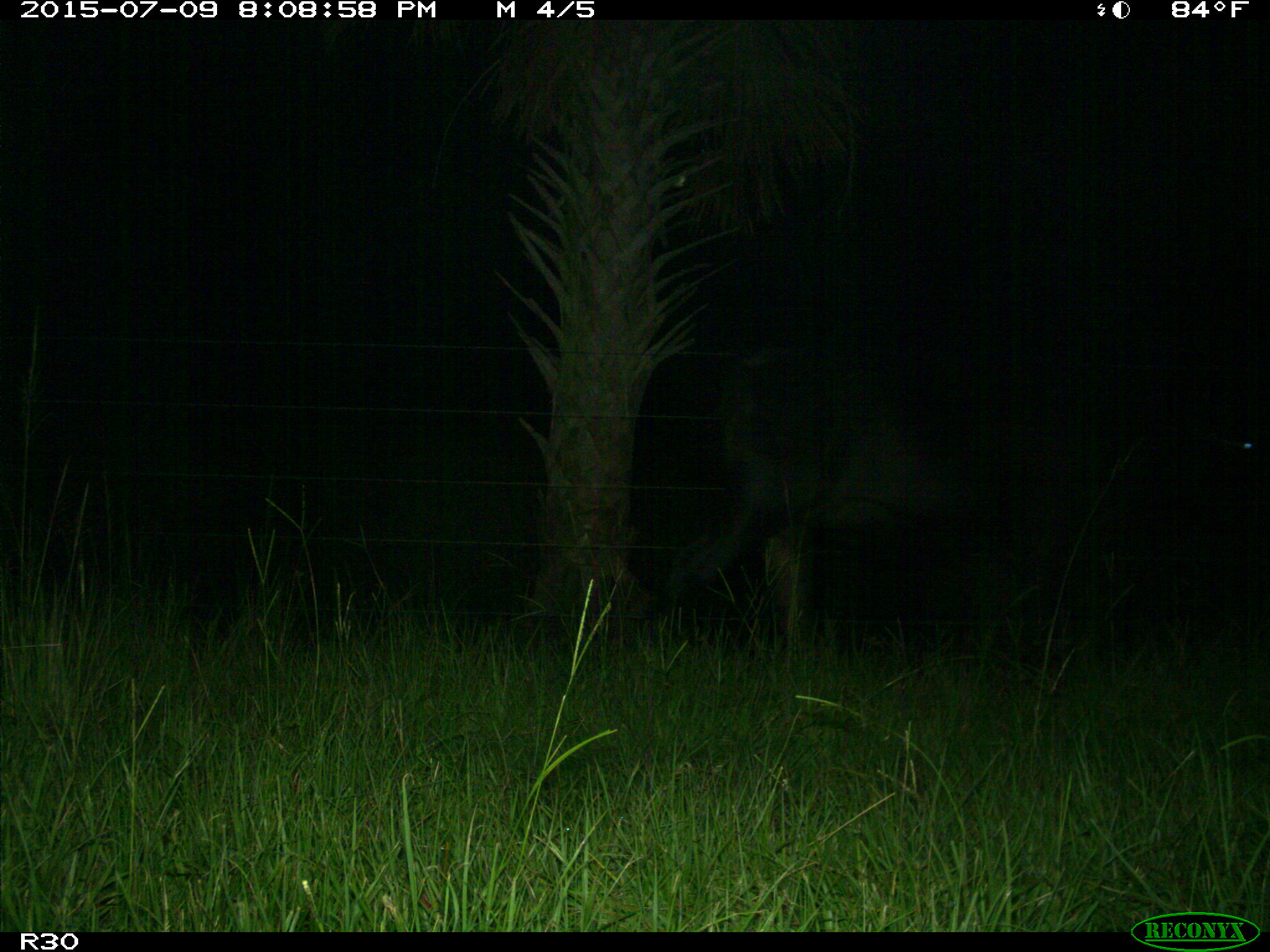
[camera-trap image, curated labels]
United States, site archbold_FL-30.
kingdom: Animalia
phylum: Chordata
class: Mammalia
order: Artiodactyla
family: Bovidae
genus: Bos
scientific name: Bos taurus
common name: domestic cow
Bos taurus (domestic cow).